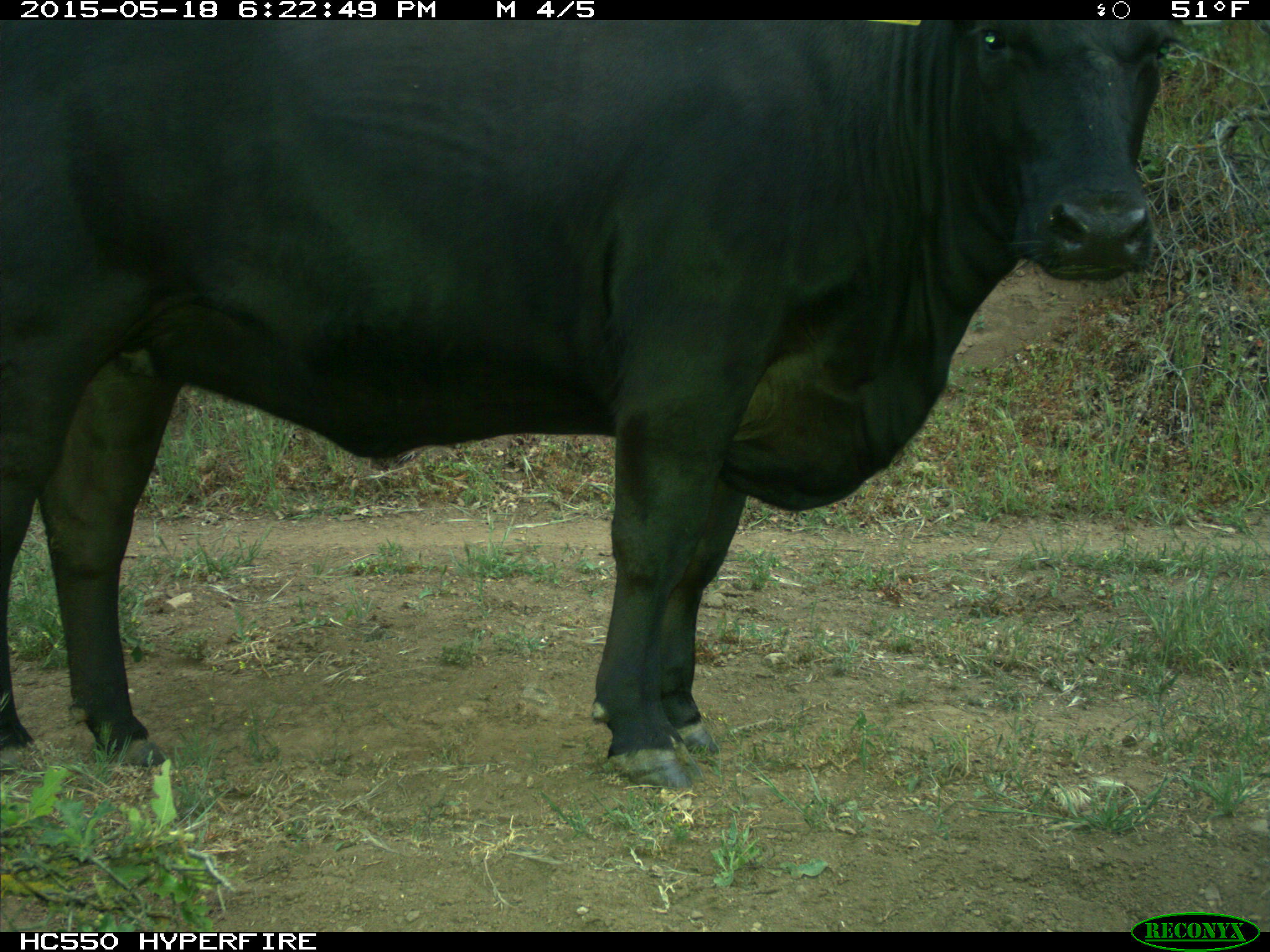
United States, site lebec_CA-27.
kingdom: Animalia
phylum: Chordata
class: Mammalia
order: Artiodactyla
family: Bovidae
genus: Bos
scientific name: Bos taurus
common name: domestic cow